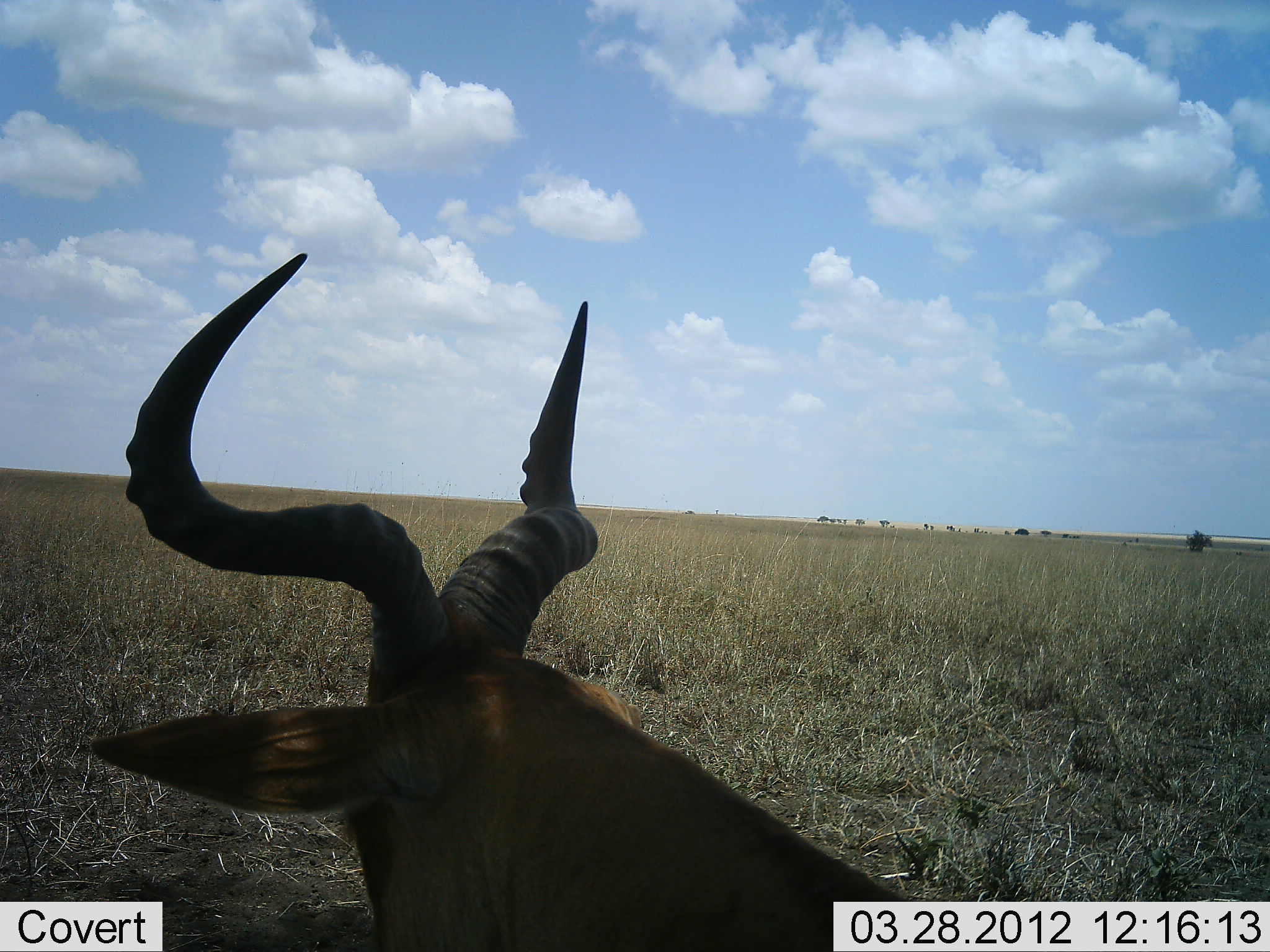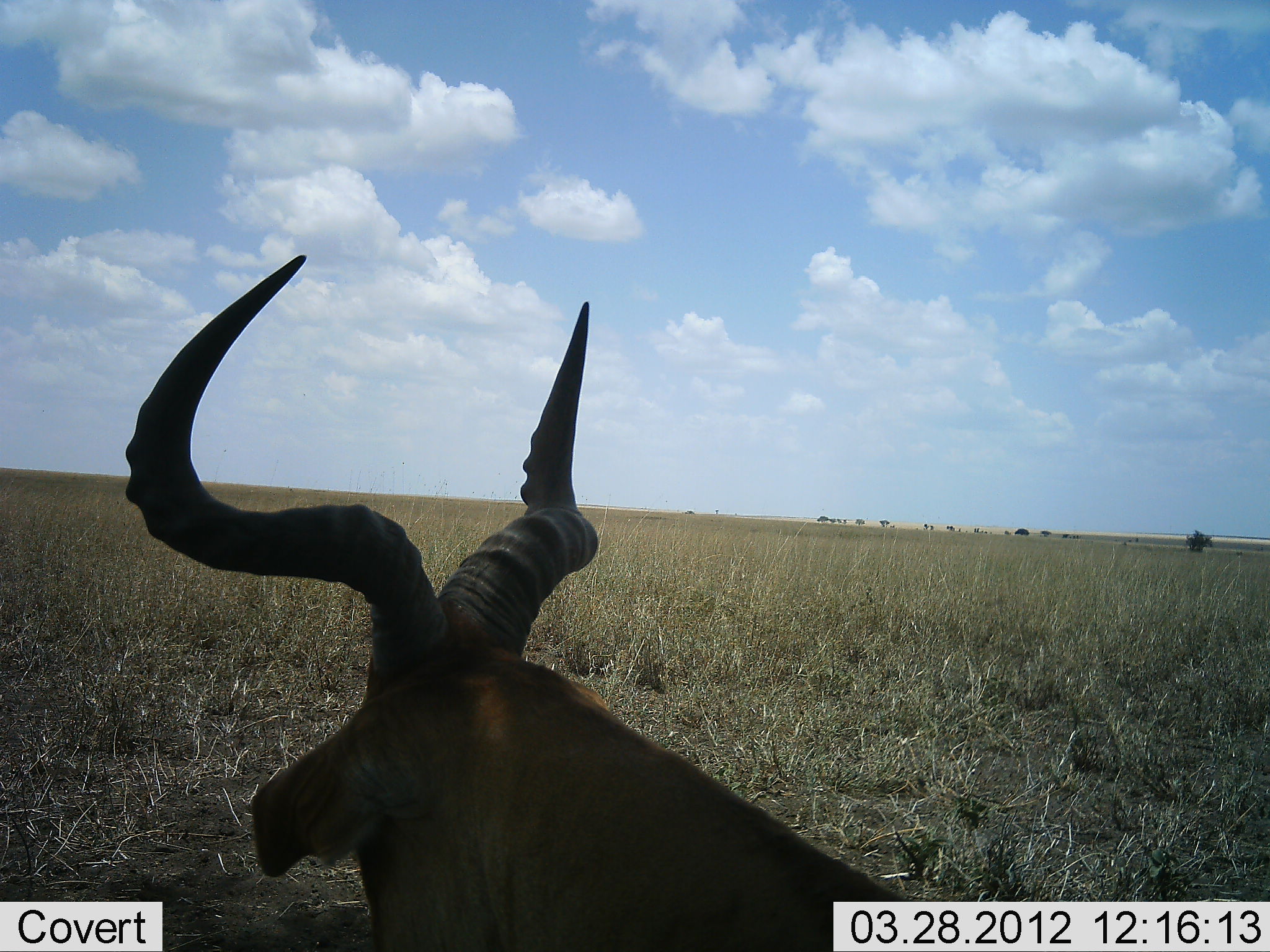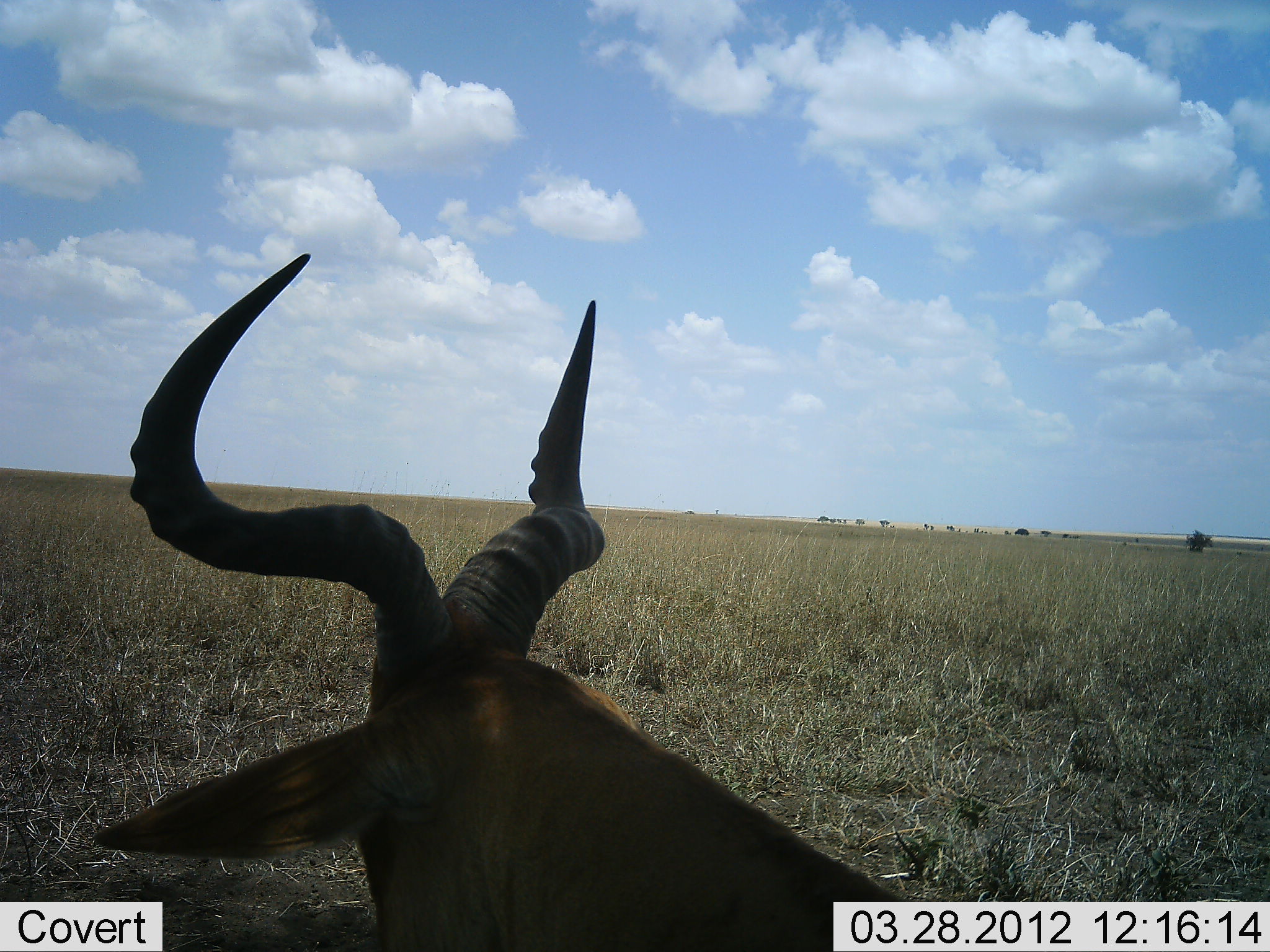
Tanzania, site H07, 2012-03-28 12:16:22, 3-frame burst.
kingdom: Animalia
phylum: Chordata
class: Mammalia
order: Artiodactyla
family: Bovidae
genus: Alcelaphus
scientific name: Alcelaphus buselaphus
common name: hartebeest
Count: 1.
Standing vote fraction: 56%.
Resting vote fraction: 44%.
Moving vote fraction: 0%.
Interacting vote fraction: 0%.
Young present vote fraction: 0%.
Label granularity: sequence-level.